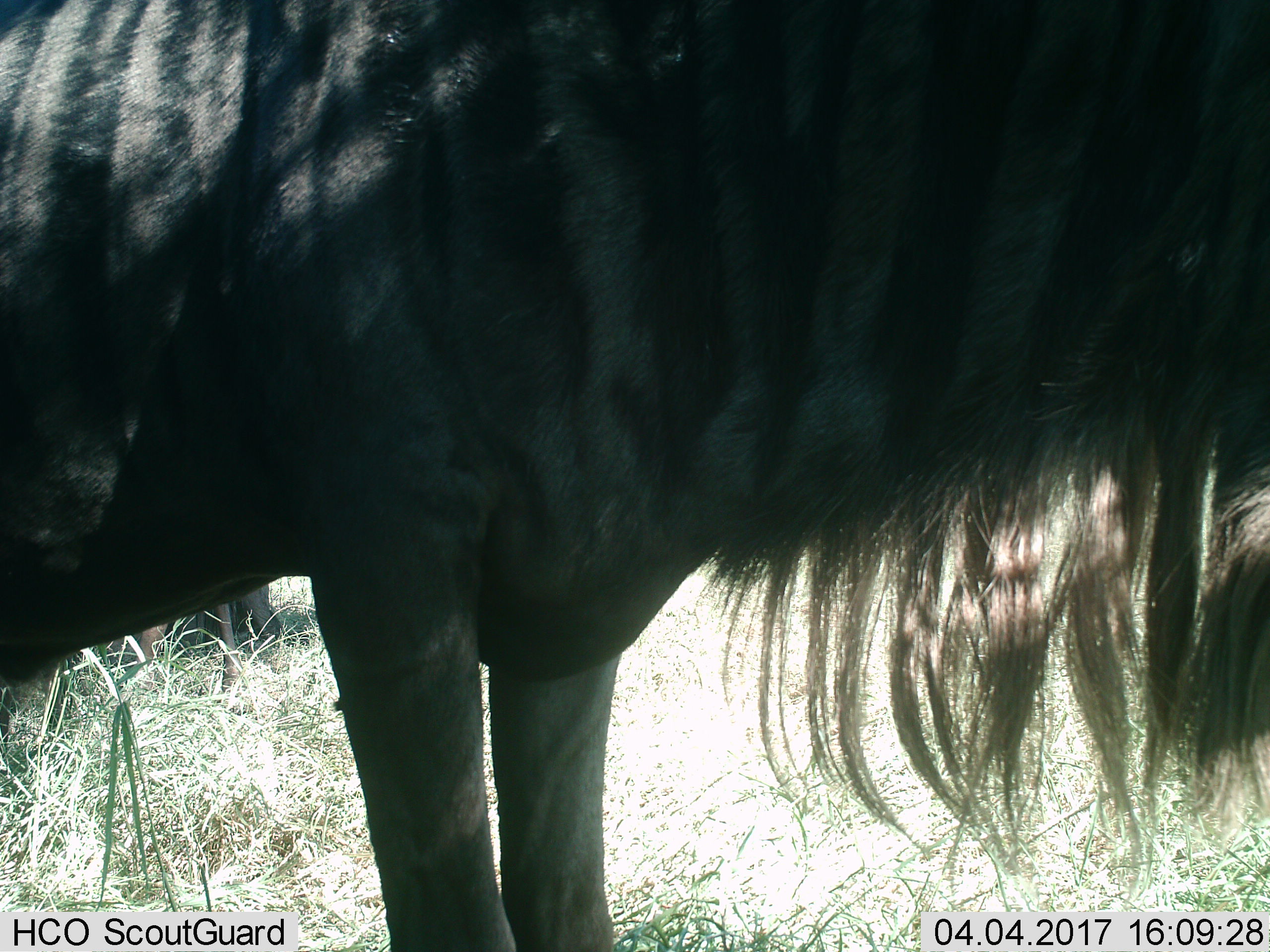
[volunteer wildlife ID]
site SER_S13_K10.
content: unidentified animal